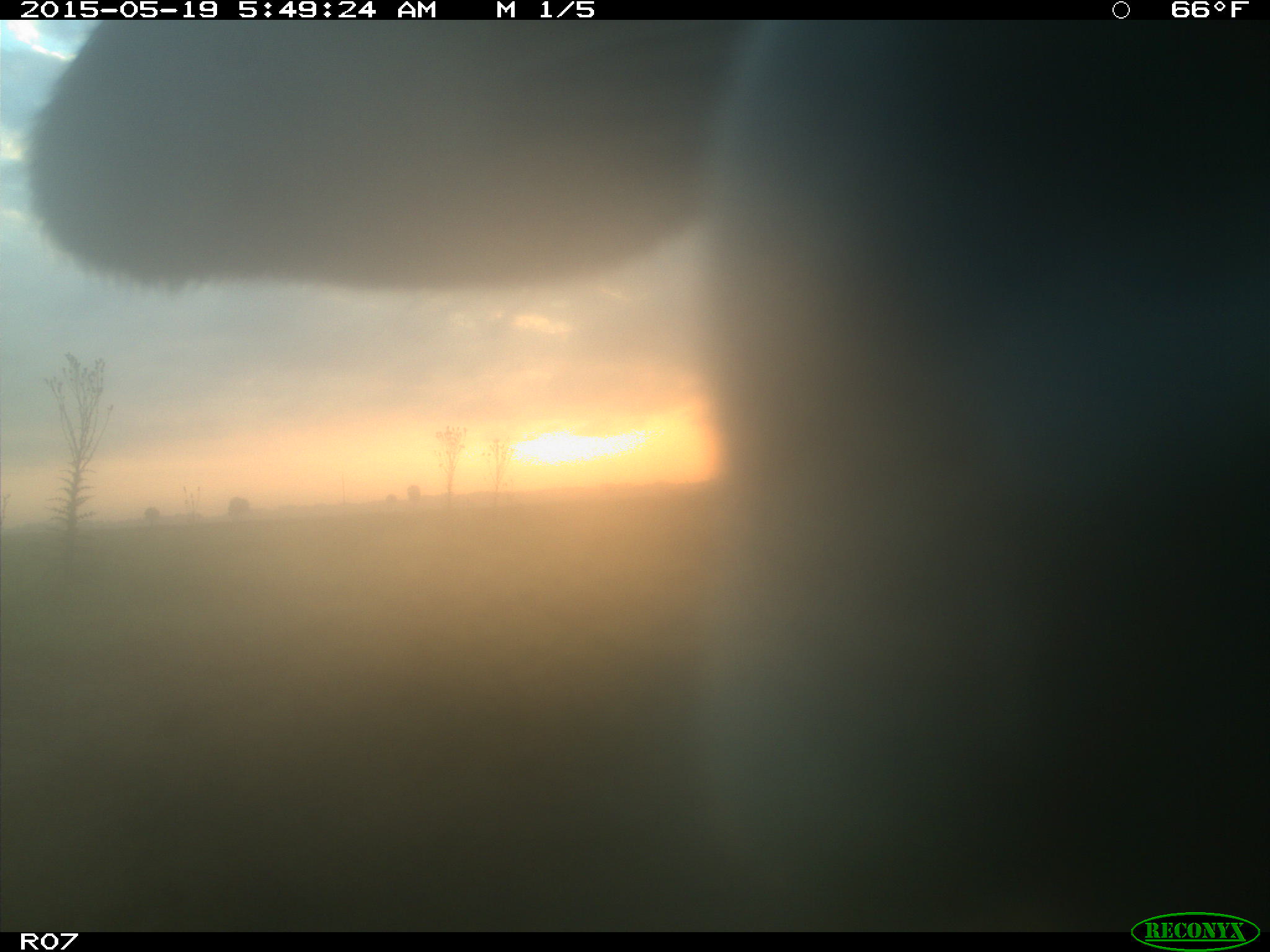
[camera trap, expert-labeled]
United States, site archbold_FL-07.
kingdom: Animalia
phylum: Chordata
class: Mammalia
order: Artiodactyla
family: Bovidae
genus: Bos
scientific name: Bos taurus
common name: domestic cow